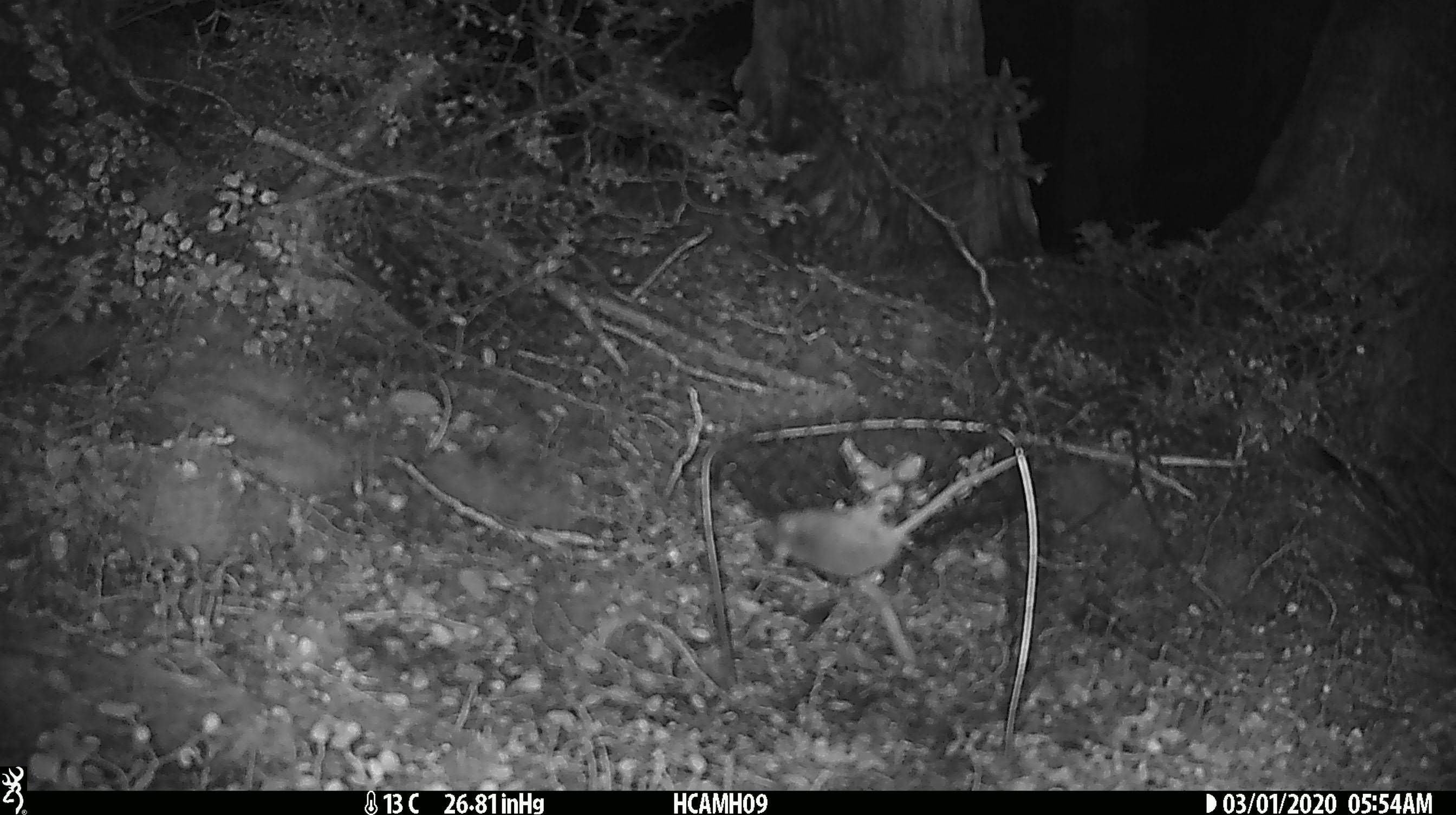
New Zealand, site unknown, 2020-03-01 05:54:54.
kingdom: Animalia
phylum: Chordata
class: Mammalia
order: Rodentia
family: Muridae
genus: Mus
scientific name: Mus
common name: mouse